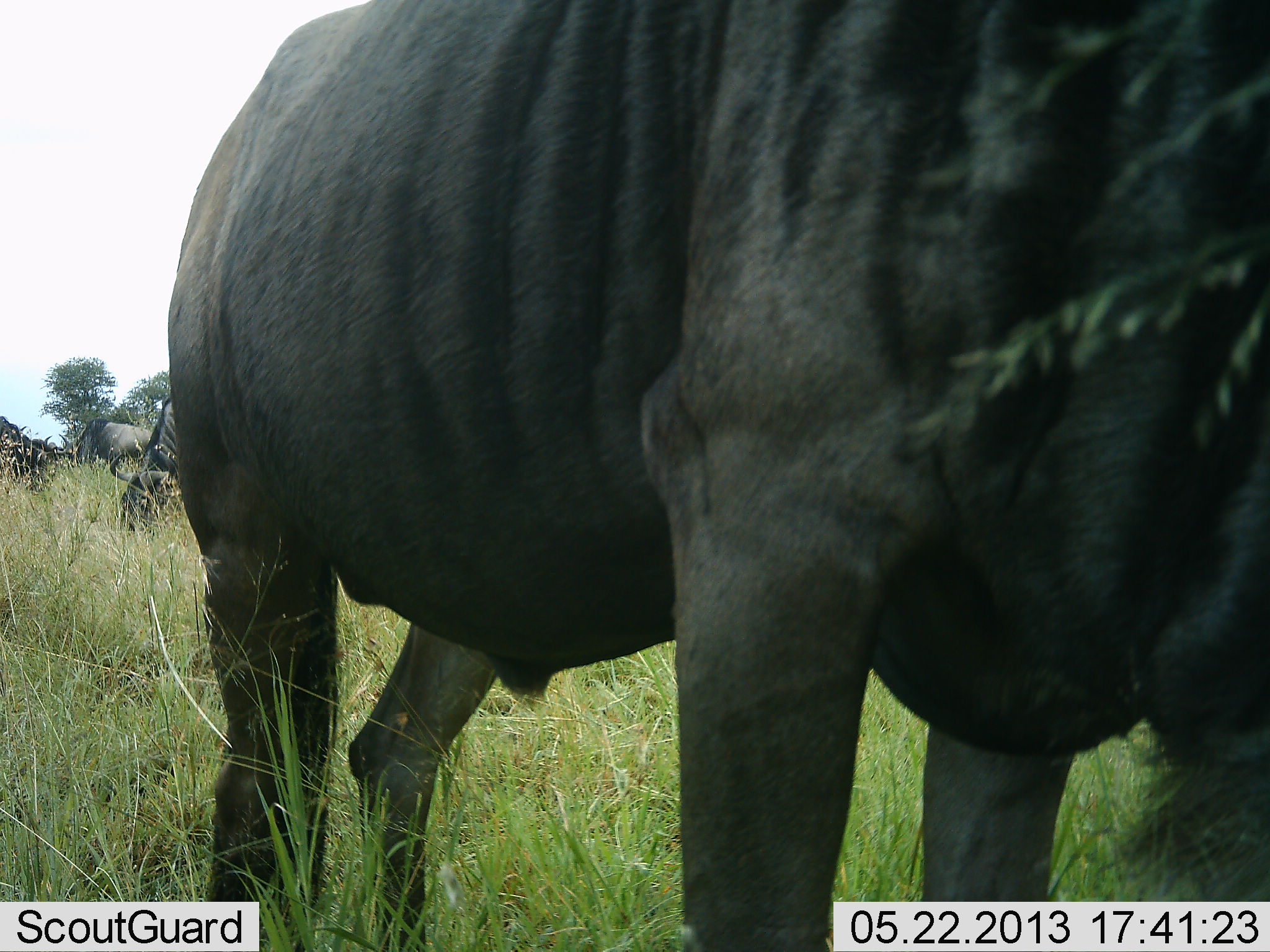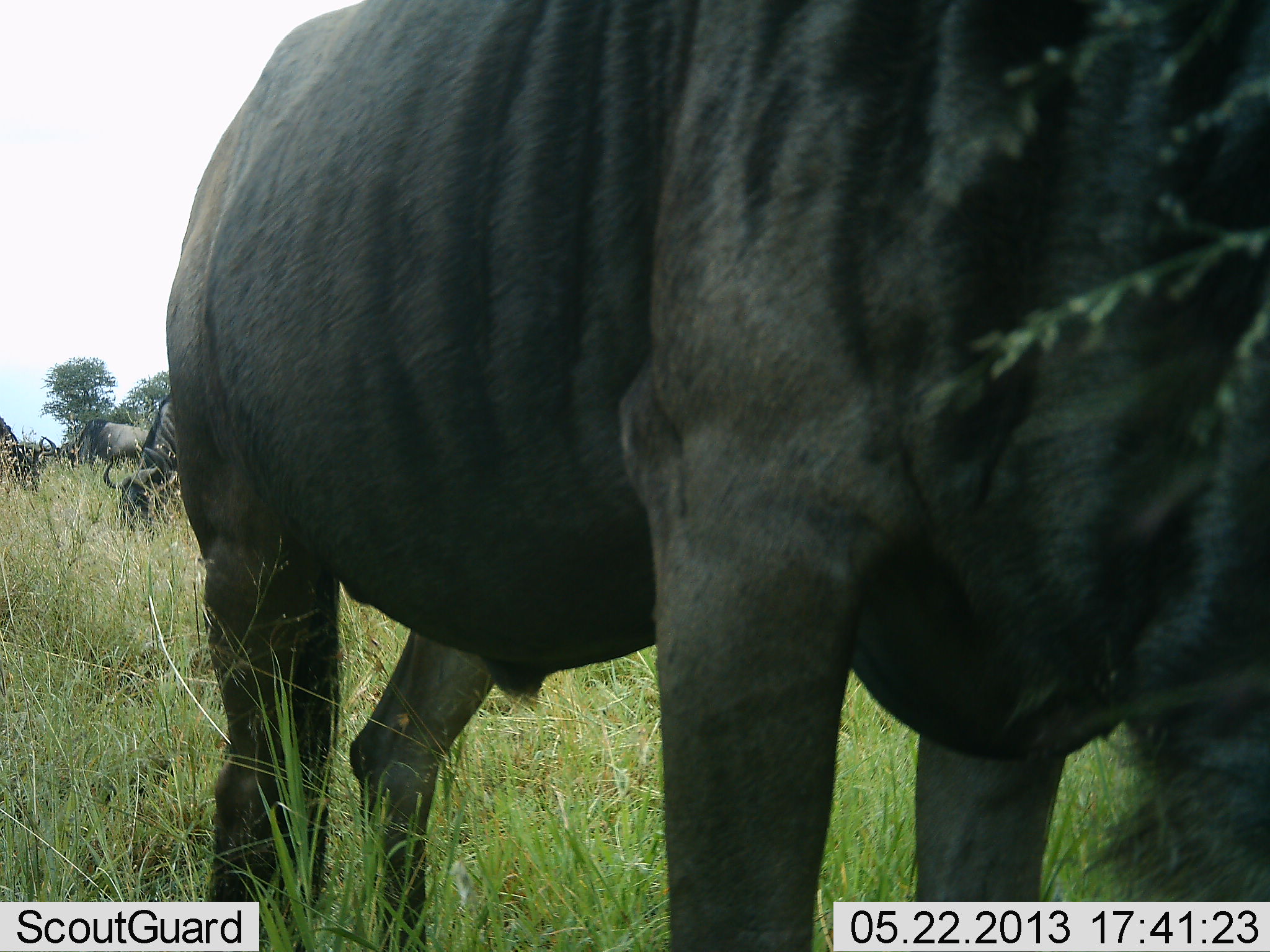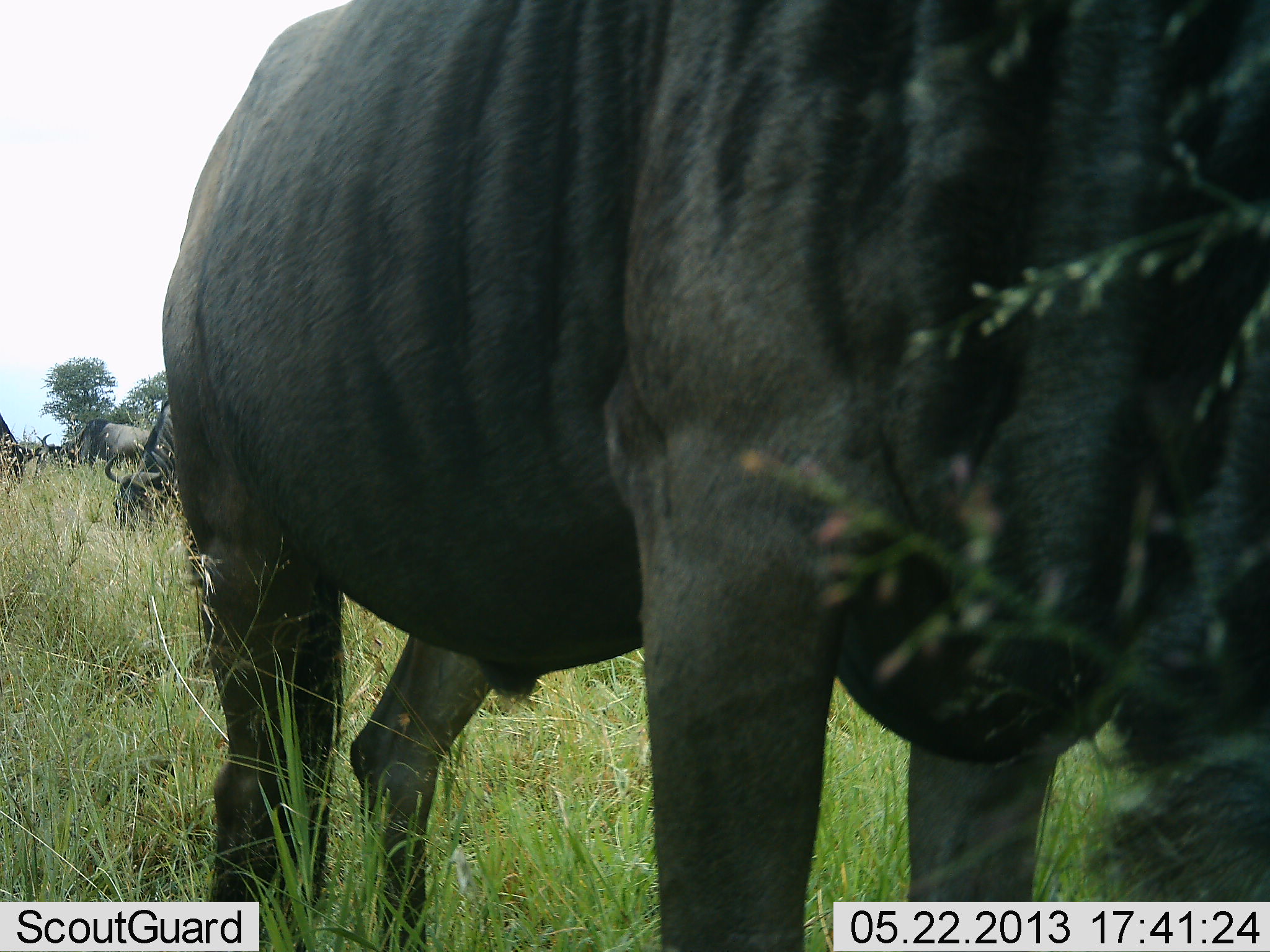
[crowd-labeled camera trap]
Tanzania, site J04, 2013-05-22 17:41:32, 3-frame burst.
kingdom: Animalia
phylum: Chordata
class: Mammalia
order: Artiodactyla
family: Bovidae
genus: Connochaetes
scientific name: Connochaetes taurinus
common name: blue wildebeest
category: wildebeest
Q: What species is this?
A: Wildebeest (blue wildebeest) (Connochaetes taurinus).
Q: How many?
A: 4.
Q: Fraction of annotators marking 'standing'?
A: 56%.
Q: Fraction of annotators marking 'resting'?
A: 0%.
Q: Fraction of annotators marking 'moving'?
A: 6%.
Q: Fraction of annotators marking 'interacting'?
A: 0%.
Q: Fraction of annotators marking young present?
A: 0%.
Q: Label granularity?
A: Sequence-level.